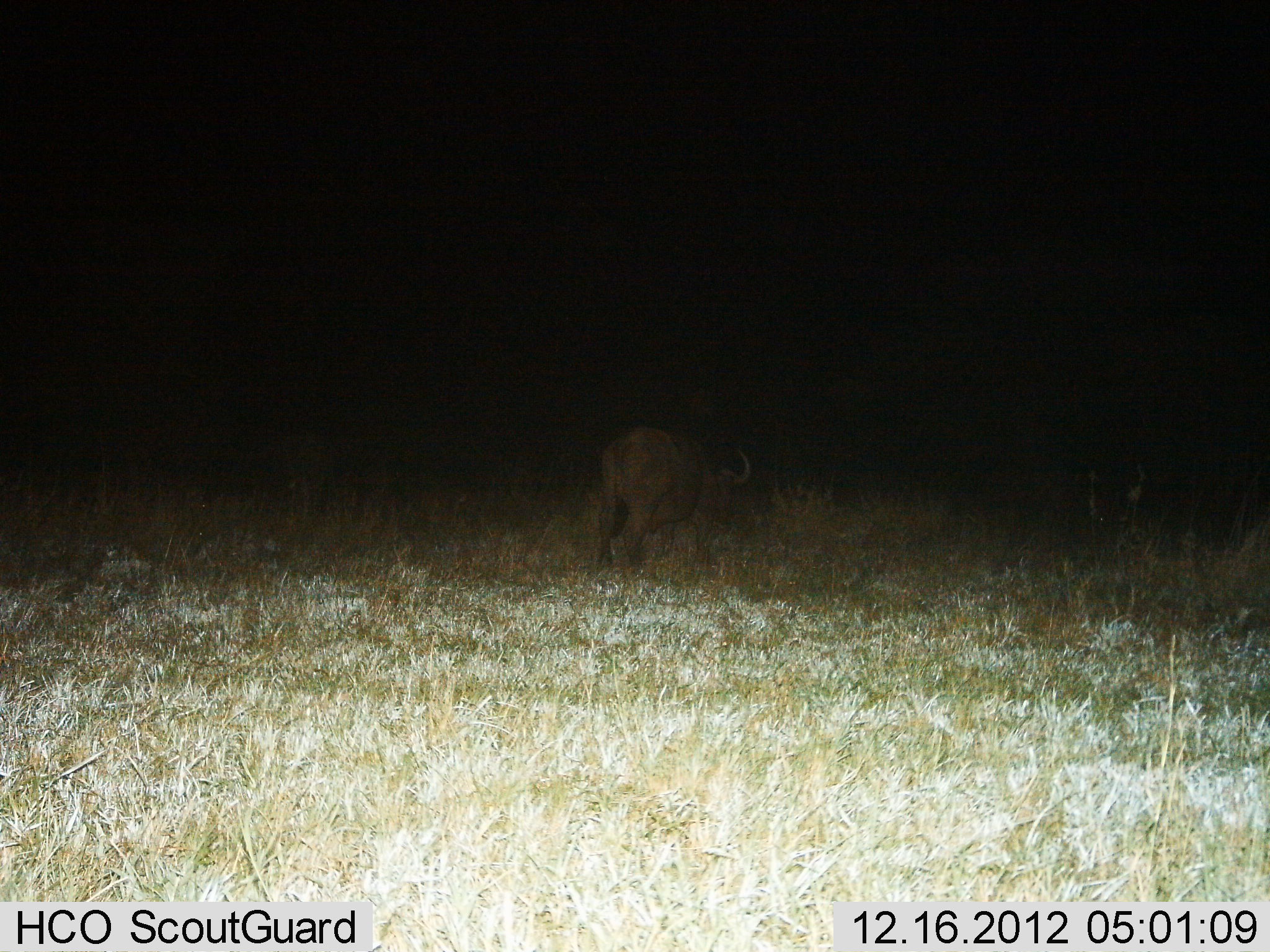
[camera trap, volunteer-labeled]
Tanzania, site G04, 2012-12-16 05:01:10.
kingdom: Animalia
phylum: Chordata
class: Mammalia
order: Artiodactyla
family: Bovidae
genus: Syncerus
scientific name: Syncerus caffer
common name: cape buffalo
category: buffalo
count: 1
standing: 57%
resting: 0%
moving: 36%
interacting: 0%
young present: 0%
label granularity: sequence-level